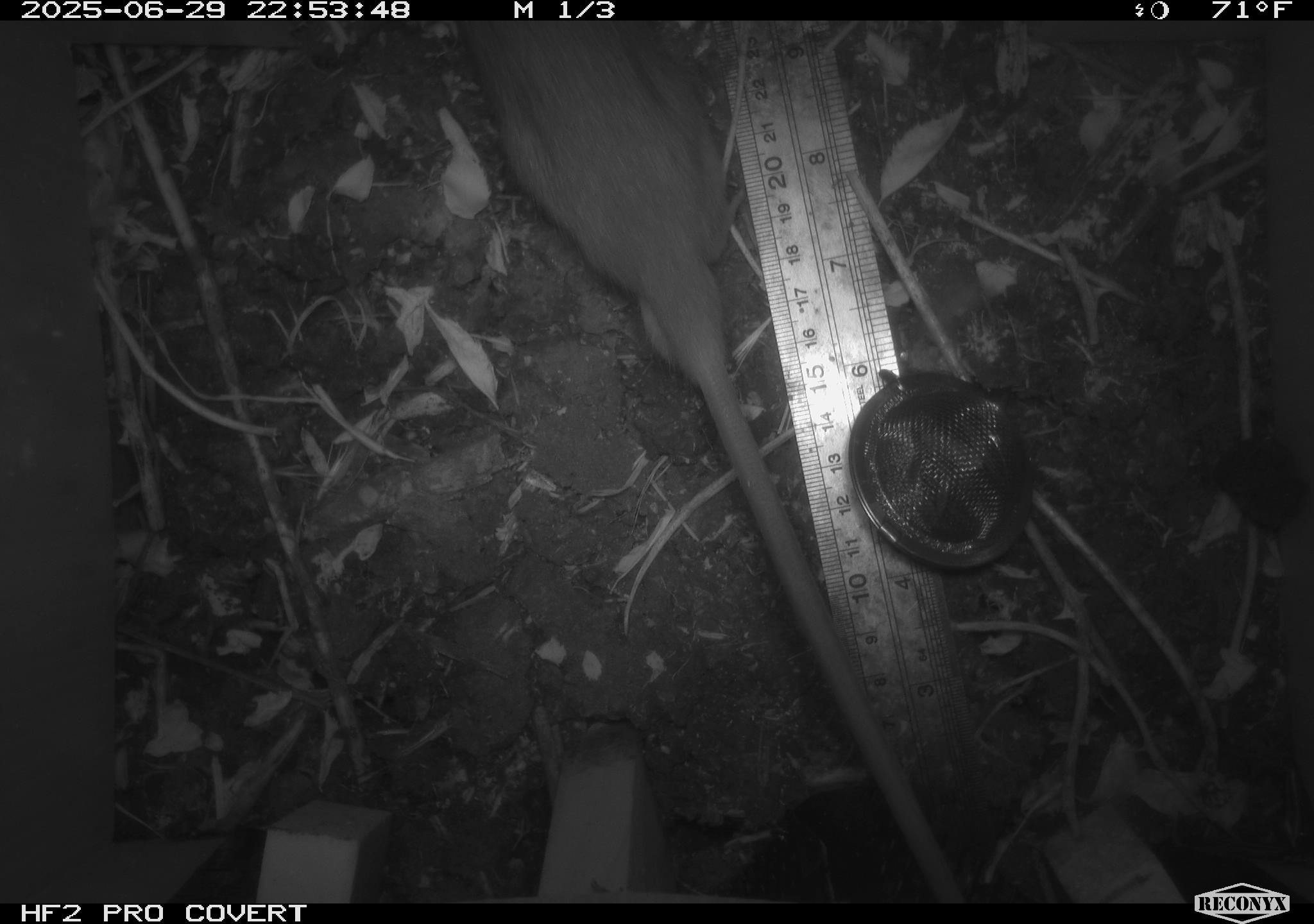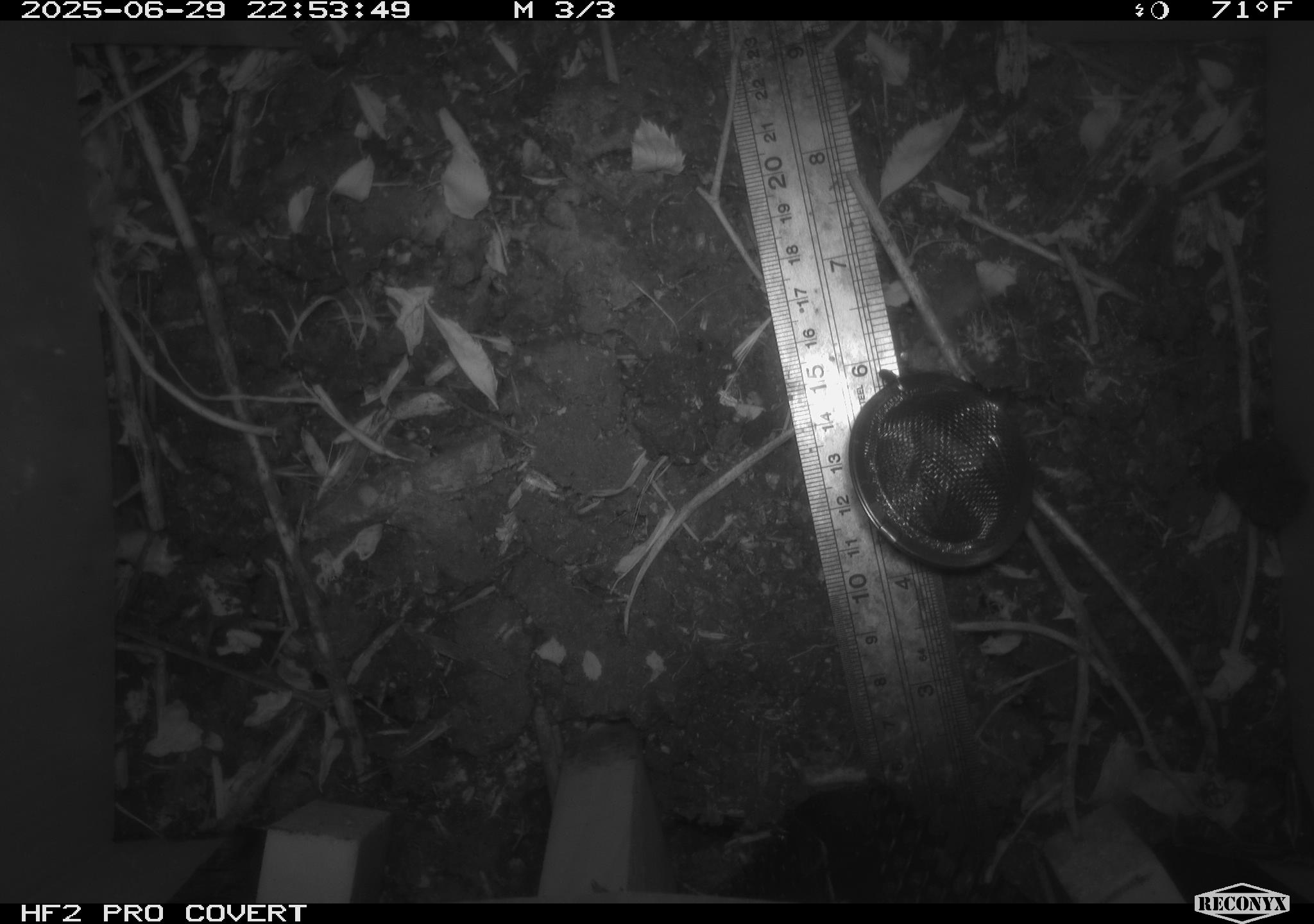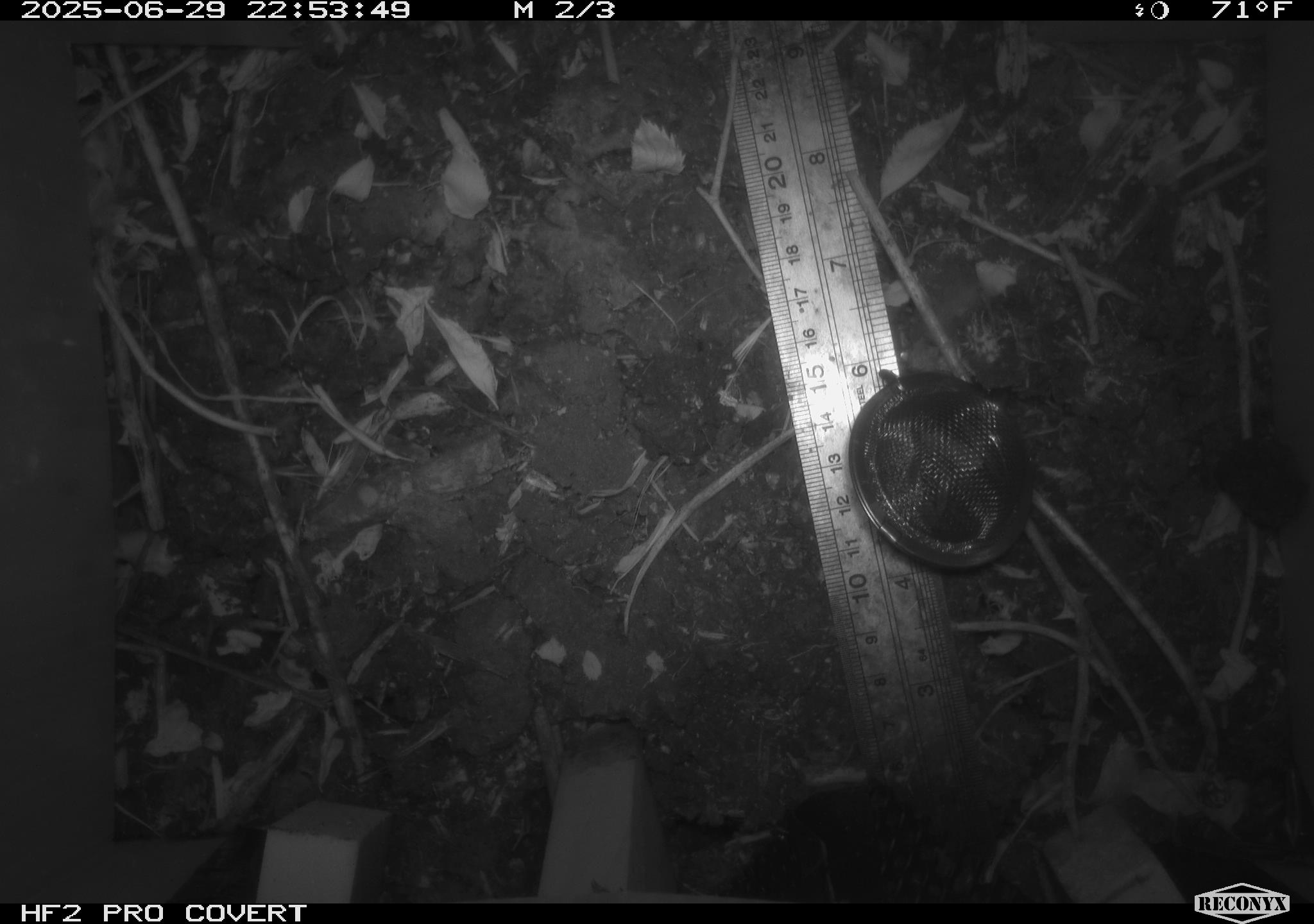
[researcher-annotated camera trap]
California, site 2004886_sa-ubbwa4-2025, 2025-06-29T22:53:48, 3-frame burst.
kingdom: Animalia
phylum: Chordata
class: Mammalia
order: Rodentia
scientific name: Rodentia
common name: rodent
Rodent (Rodentia).